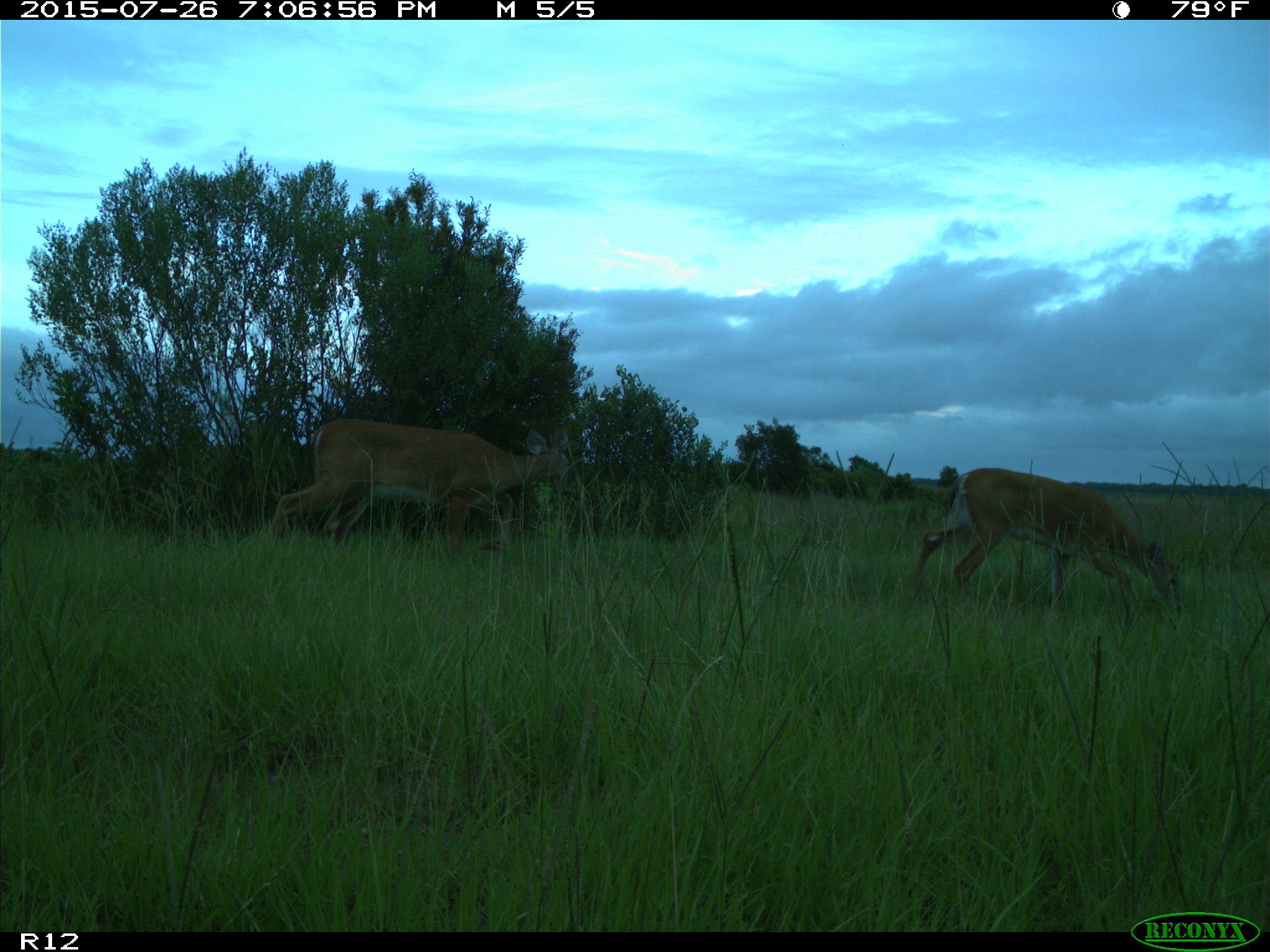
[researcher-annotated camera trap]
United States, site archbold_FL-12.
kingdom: Animalia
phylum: Chordata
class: Mammalia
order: Artiodactyla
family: Cervidae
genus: Odocoileus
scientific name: Odocoileus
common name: deer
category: unidentified deer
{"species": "unidentified deer (deer) (Odocoileus)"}